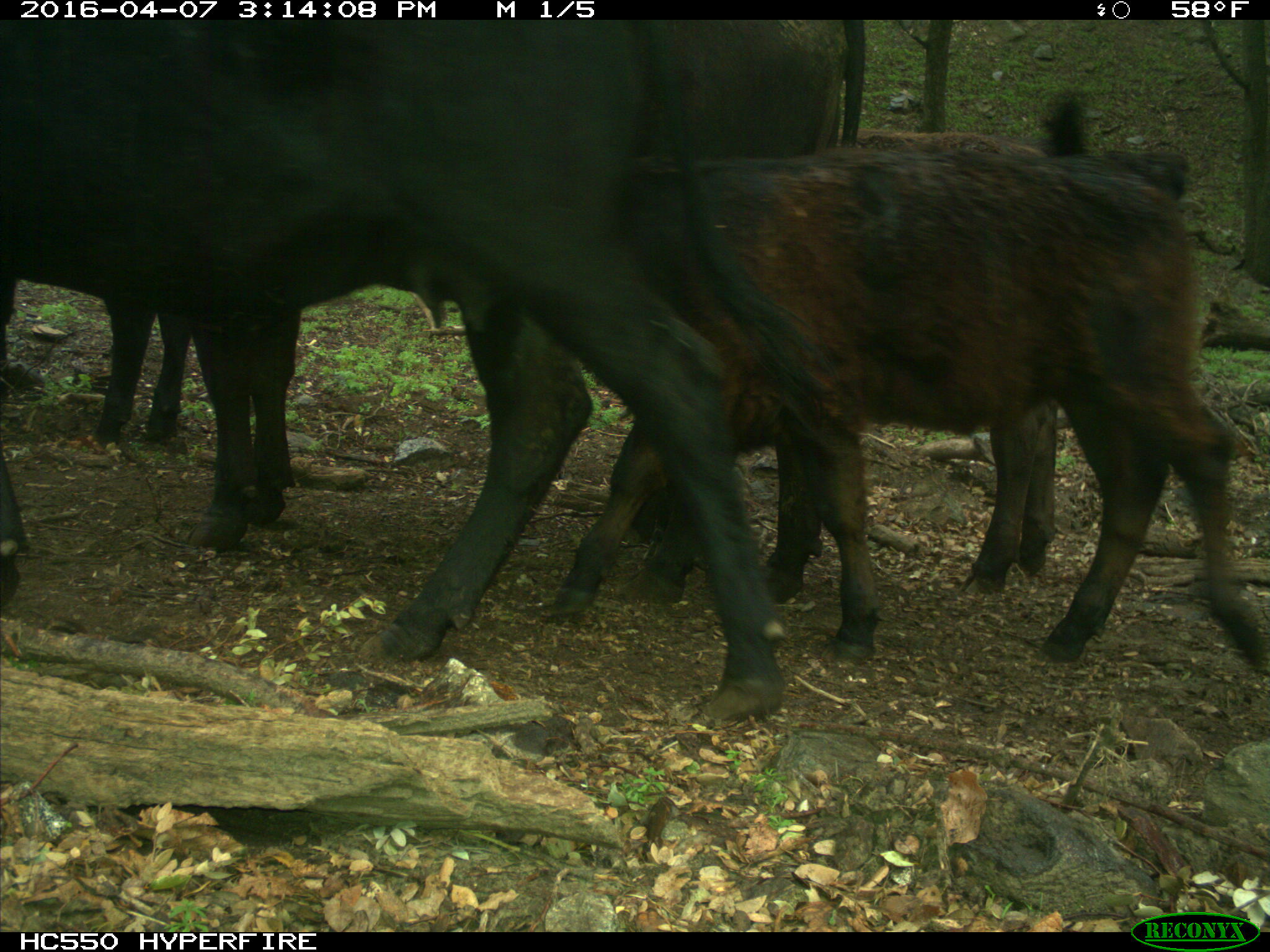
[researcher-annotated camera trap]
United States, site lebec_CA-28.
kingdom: Animalia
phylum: Chordata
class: Mammalia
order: Artiodactyla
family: Bovidae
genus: Bos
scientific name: Bos taurus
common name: domestic cow